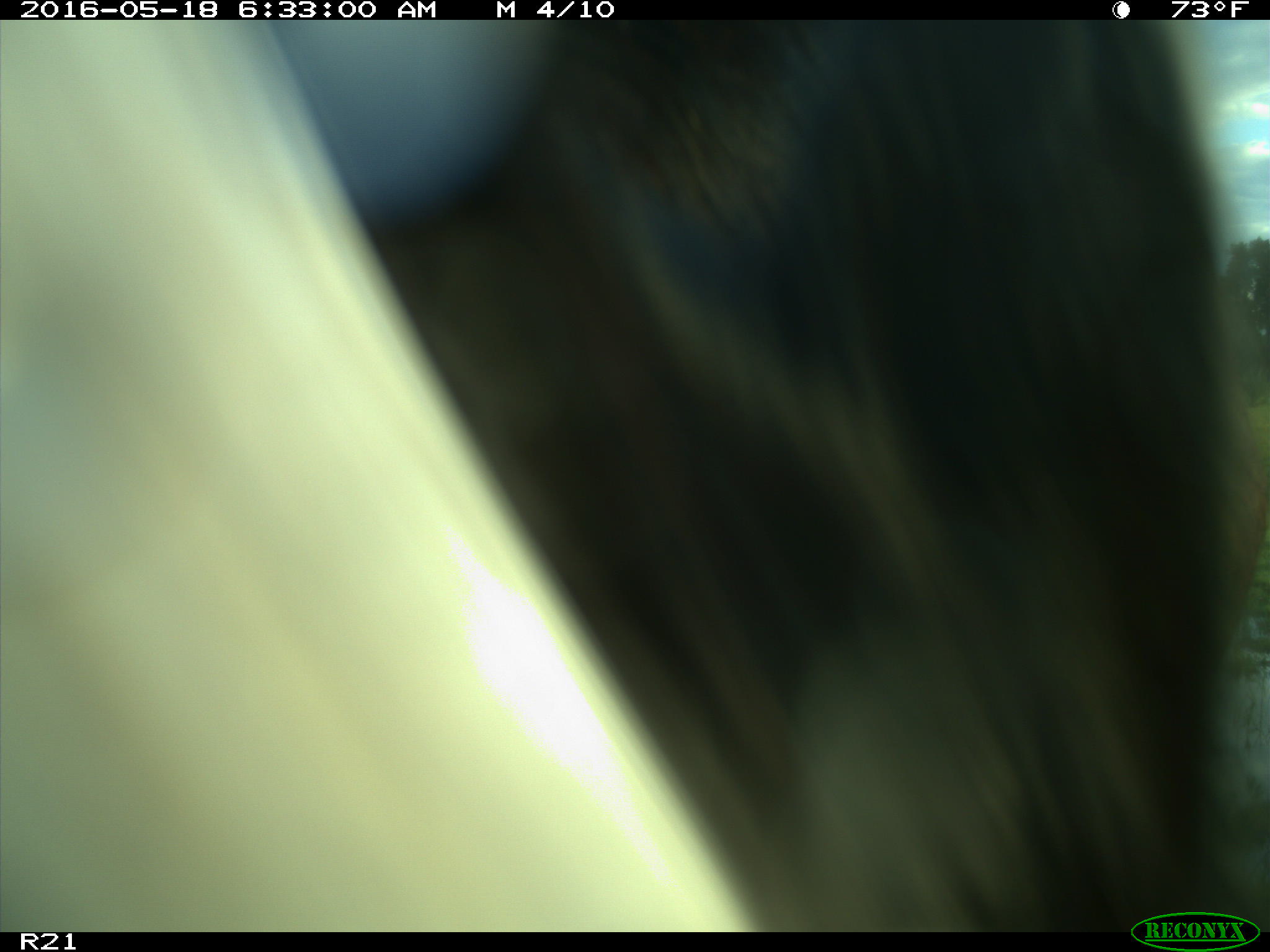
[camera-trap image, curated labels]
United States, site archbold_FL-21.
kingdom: Animalia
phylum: Chordata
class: Mammalia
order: Artiodactyla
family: Bovidae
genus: Bos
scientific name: Bos taurus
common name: domestic cow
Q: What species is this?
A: Bos taurus (domestic cow).